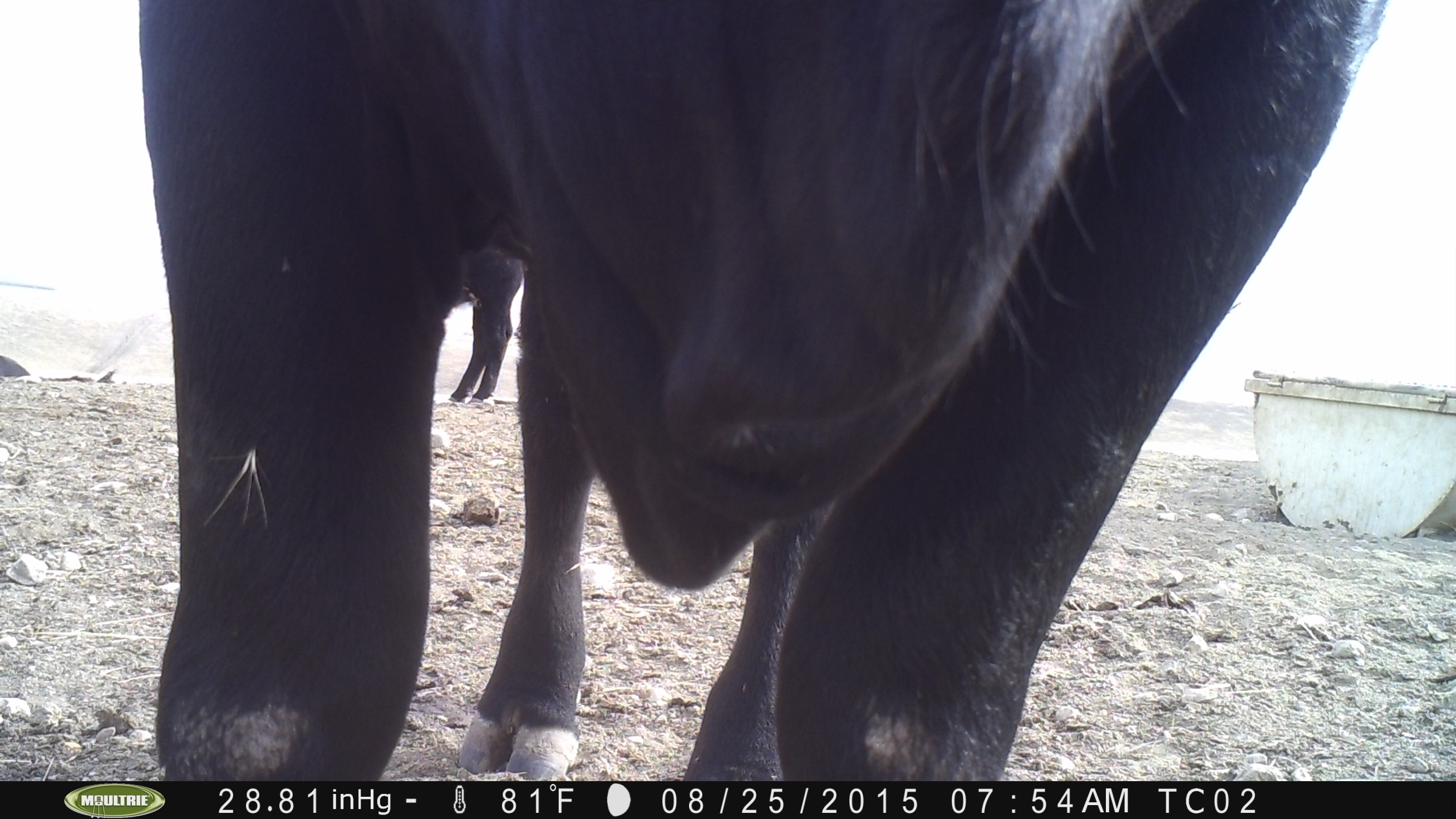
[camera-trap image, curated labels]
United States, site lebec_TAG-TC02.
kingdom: Animalia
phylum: Chordata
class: Mammalia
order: Artiodactyla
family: Bovidae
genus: Bos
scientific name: Bos taurus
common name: domestic cow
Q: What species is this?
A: Bos taurus (domestic cow).